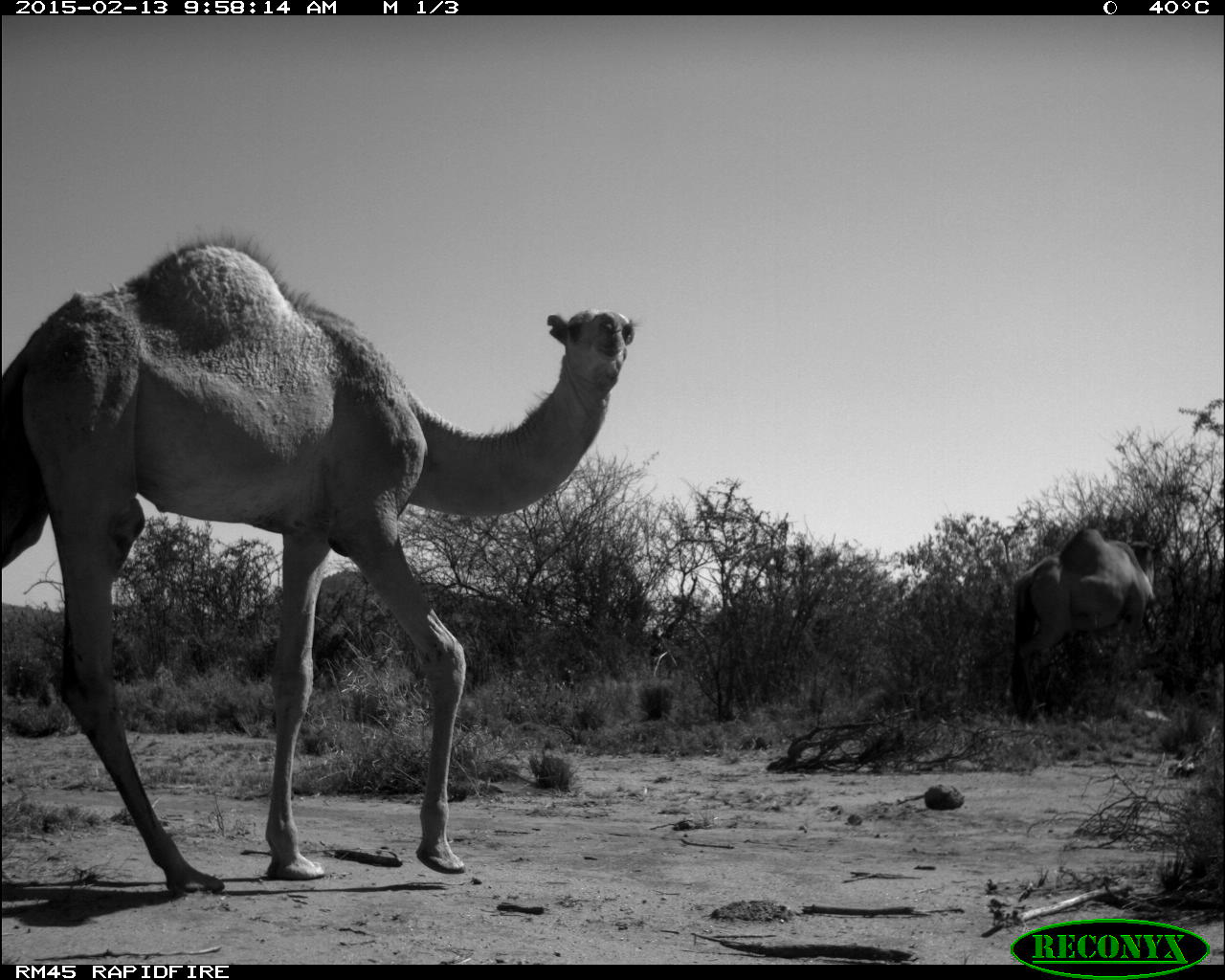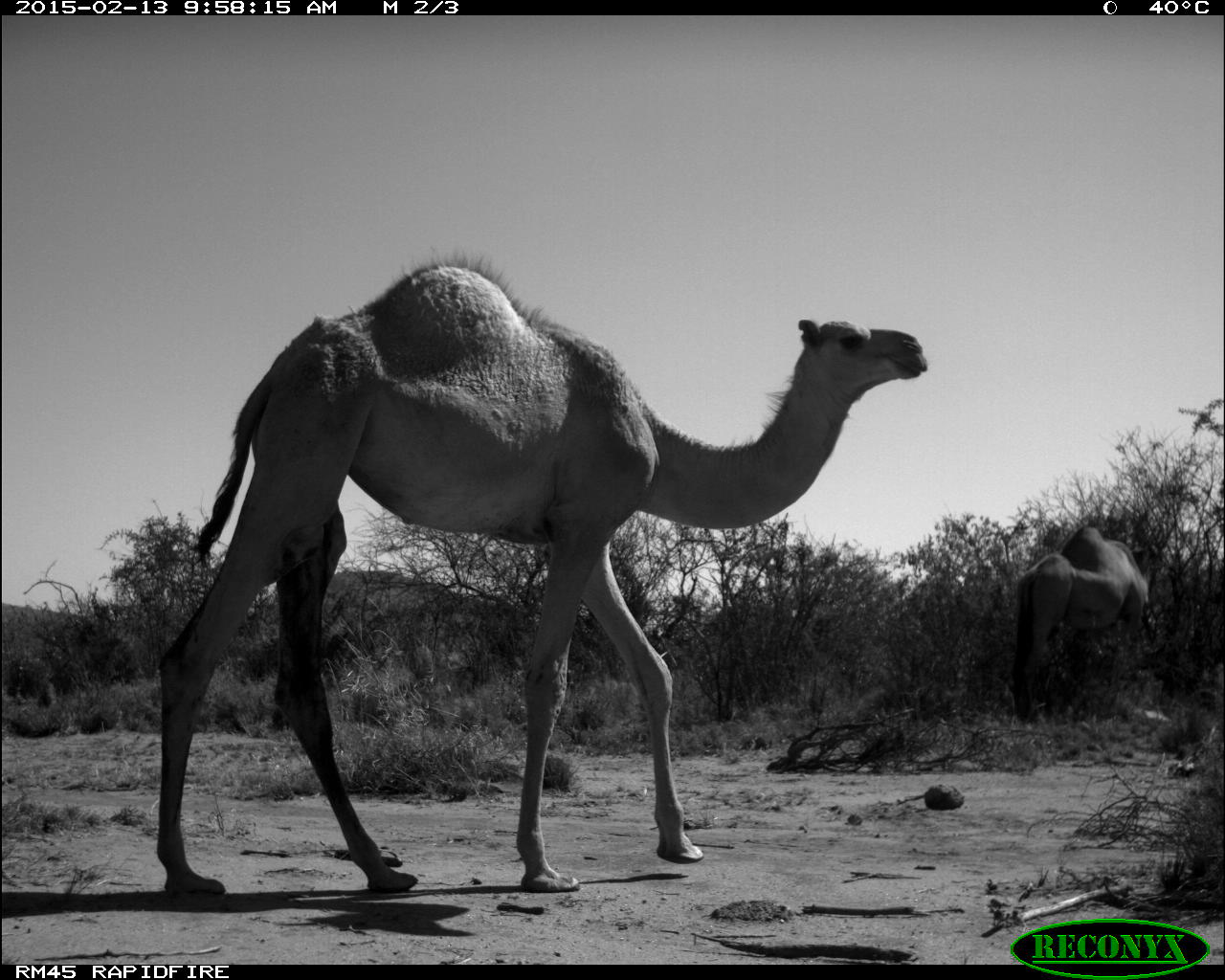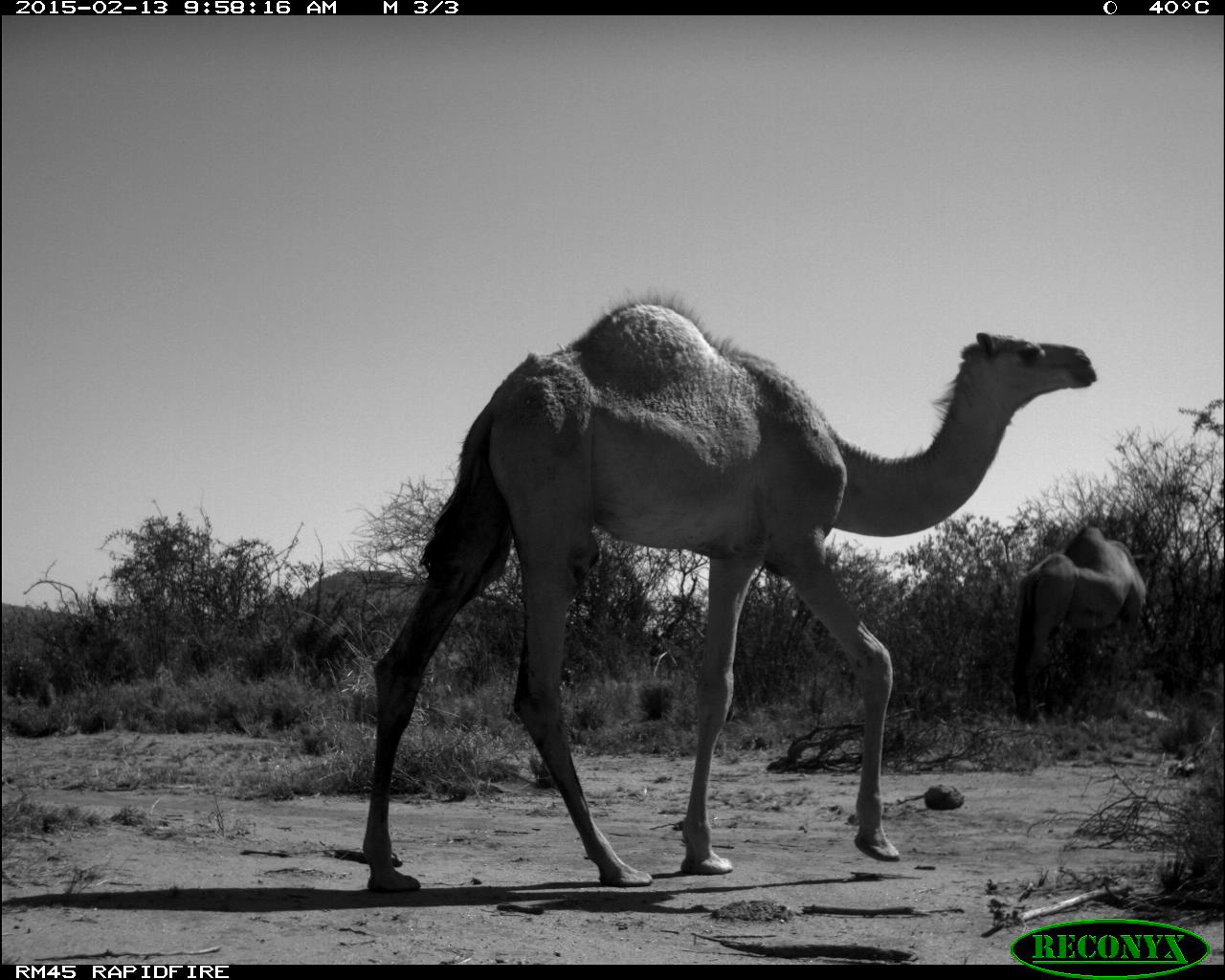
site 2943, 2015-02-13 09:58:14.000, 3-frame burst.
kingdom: Animalia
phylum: Chordata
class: Mammalia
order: Artiodactyla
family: Camelidae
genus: Camelus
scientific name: Camelus dromedarius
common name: dromedary camel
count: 10